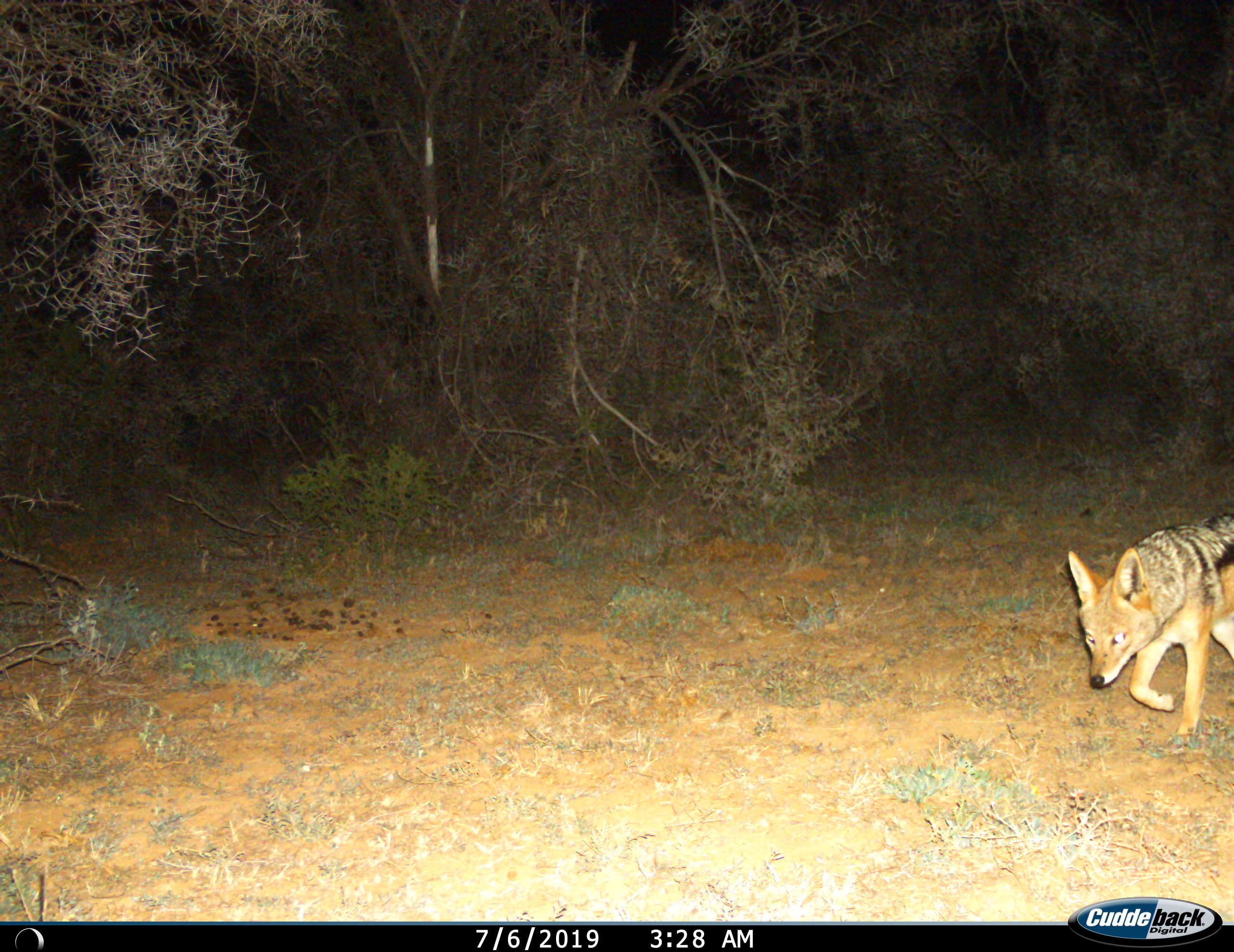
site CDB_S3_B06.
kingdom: Animalia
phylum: Chordata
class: Mammalia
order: Carnivora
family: Canidae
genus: Lupulella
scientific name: Lupulella mesomelas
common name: black-backed jackal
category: jackalblackbacked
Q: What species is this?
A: Jackalblackbacked (black-backed jackal) (Lupulella mesomelas).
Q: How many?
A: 1.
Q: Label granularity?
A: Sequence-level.